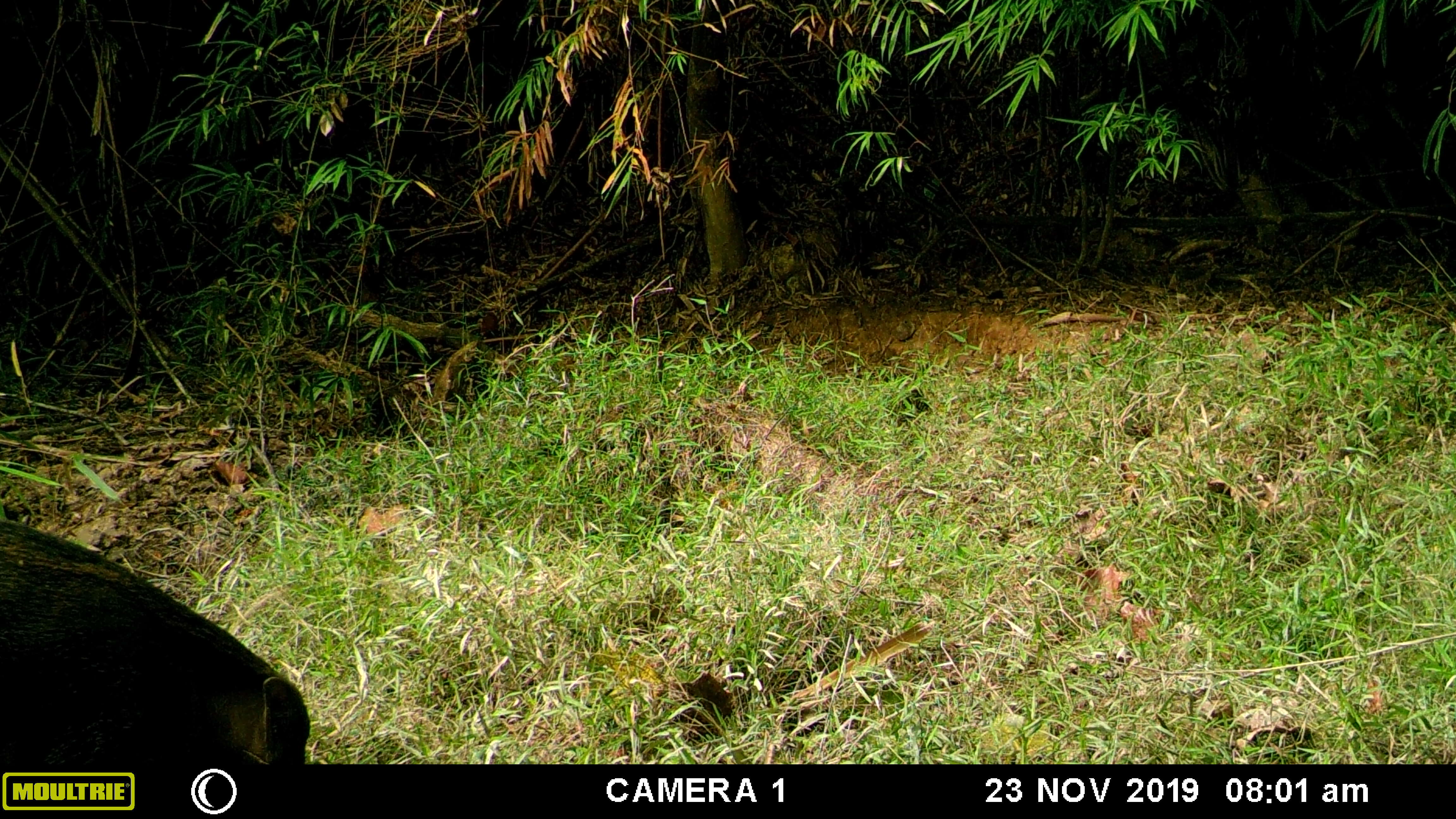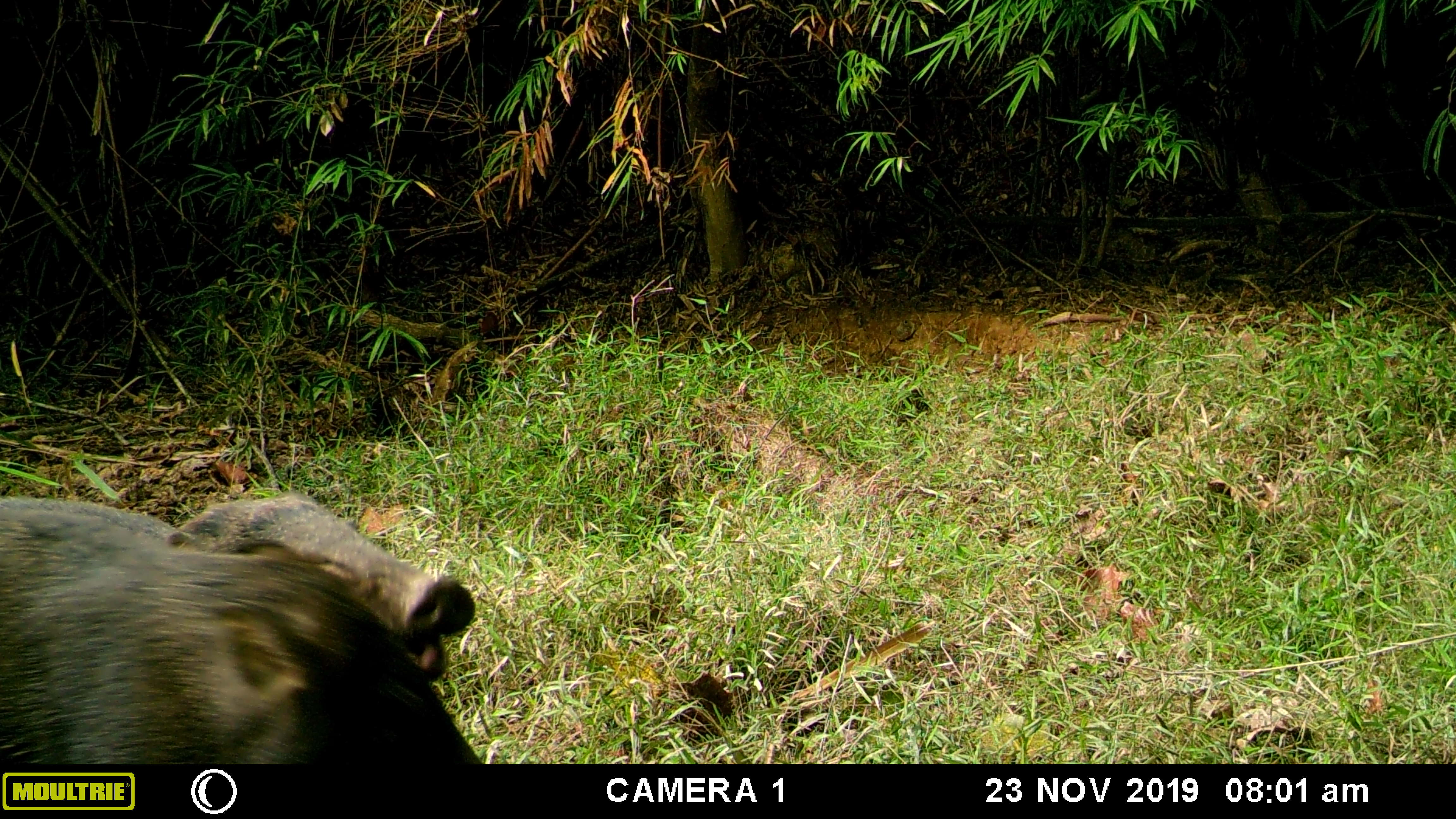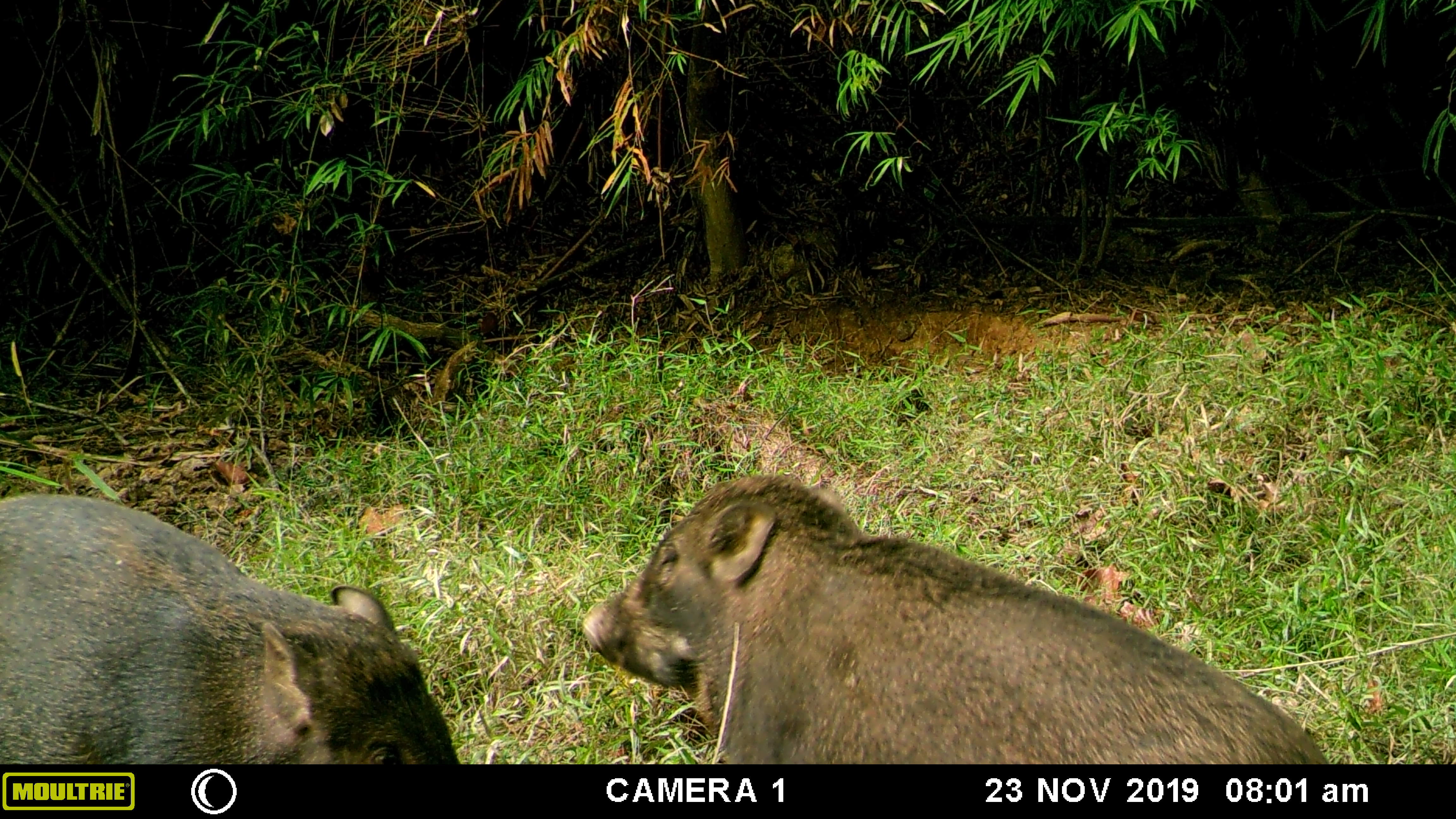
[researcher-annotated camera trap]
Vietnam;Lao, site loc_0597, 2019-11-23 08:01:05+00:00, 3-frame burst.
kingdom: Animalia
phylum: Chordata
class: Mammalia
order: Artiodactyla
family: Suidae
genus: Sus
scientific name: Sus scrofa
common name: eurasian wild pig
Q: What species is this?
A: Eurasian wild pig (Sus scrofa).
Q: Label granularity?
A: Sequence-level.